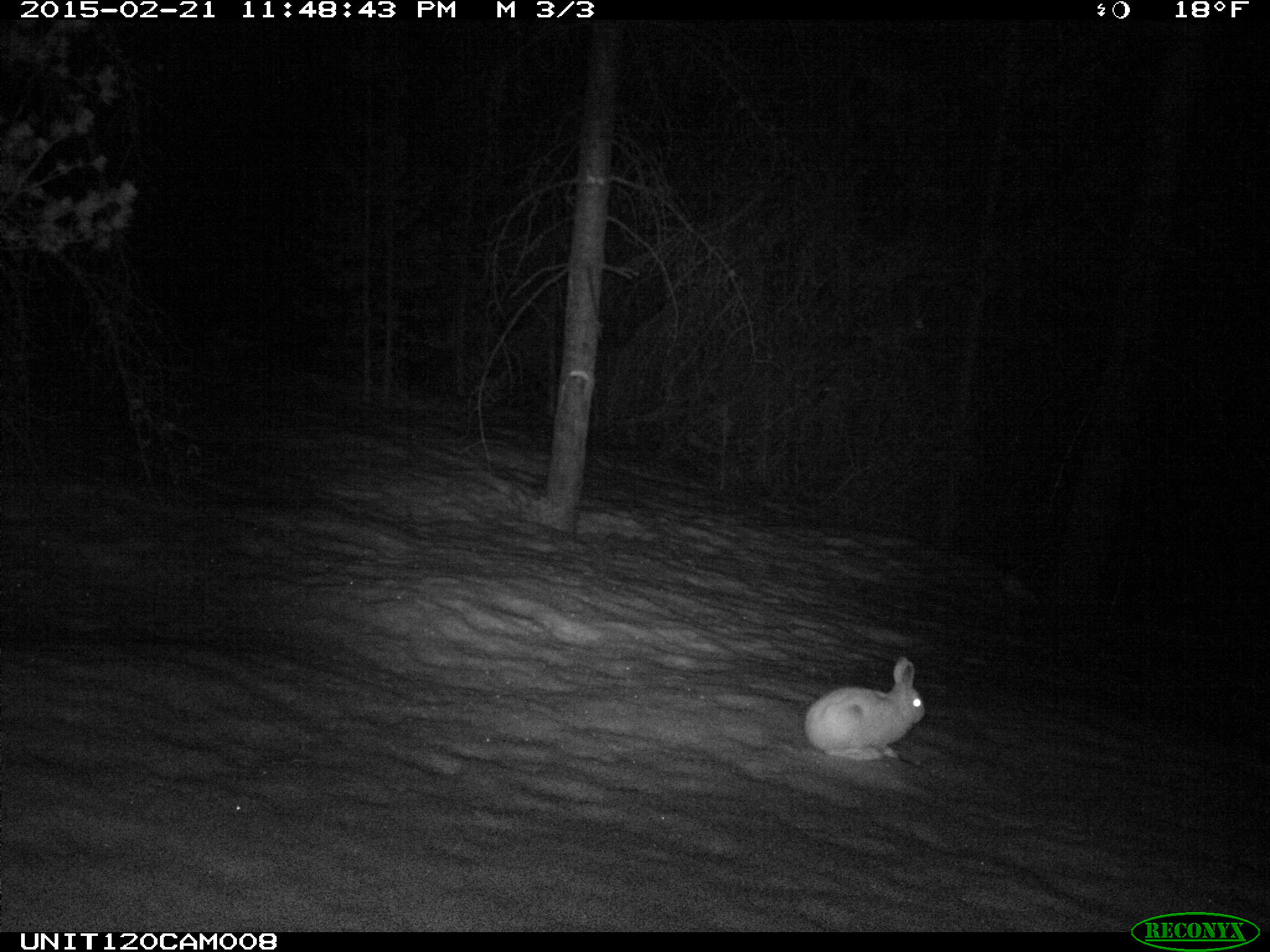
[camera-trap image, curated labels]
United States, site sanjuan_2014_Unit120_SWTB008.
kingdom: Animalia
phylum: Chordata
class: Mammalia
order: Lagomorpha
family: Leporidae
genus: Lepus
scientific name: Lepus americanus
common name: snowshoe hare